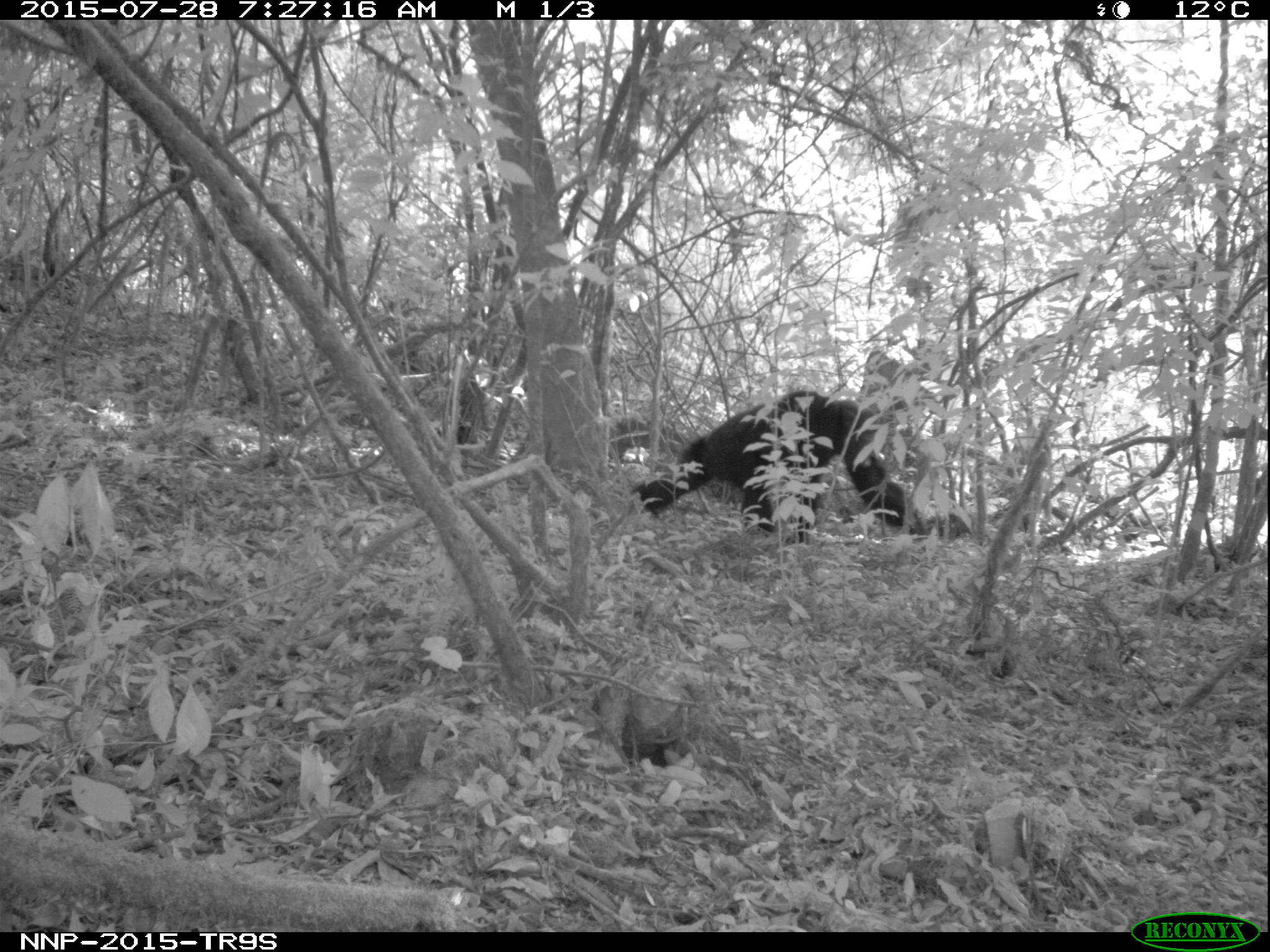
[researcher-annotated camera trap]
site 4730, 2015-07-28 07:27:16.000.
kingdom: Animalia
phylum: Chordata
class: Mammalia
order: Primates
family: Hominidae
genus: Pan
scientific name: Pan troglodytes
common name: chimpanzee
Pan troglodytes (chimpanzee), count 1.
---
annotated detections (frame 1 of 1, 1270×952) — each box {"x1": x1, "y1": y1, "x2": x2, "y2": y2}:
pan troglodytes: {"x1": 628, "y1": 391, "x2": 917, "y2": 547}